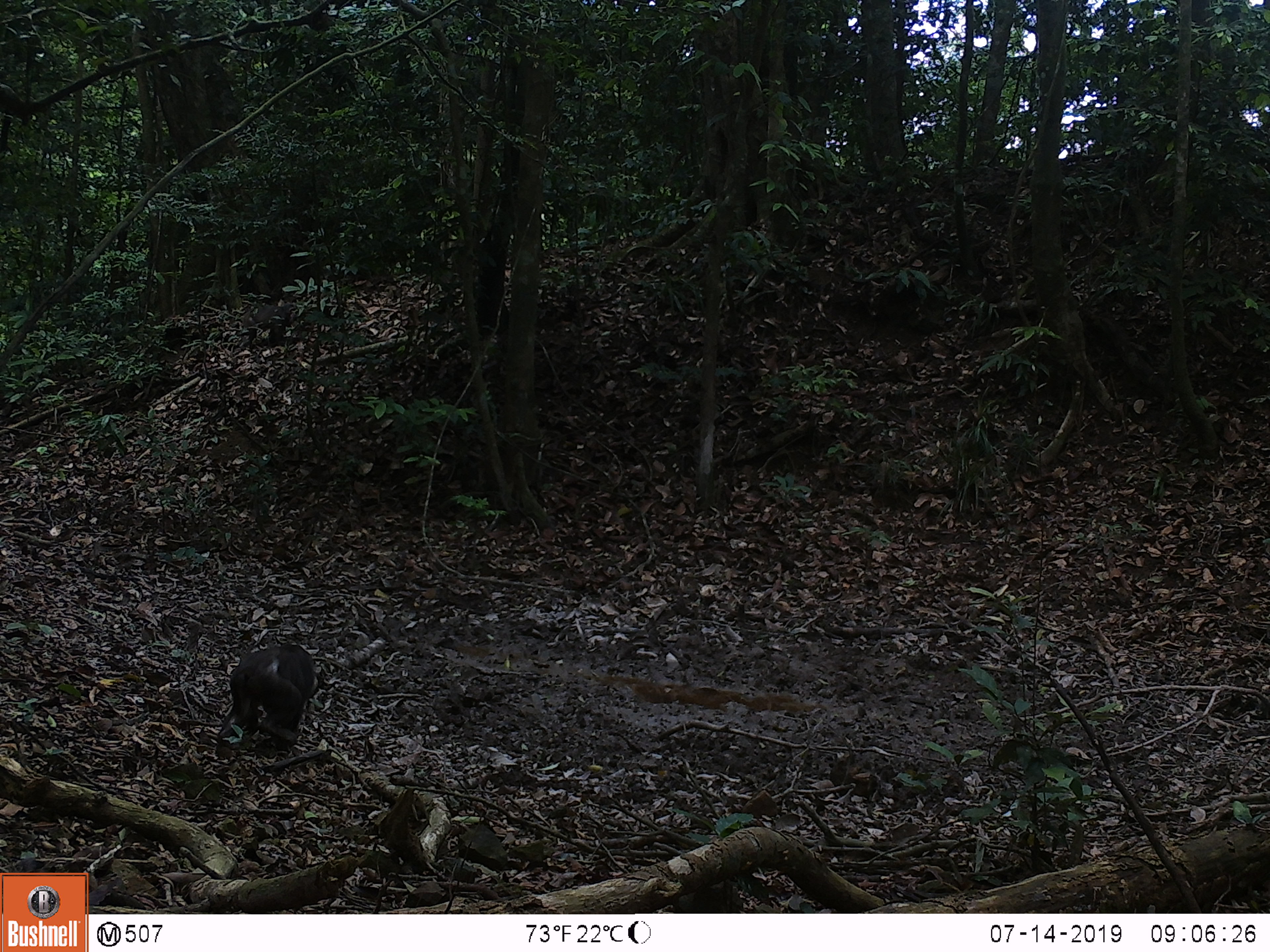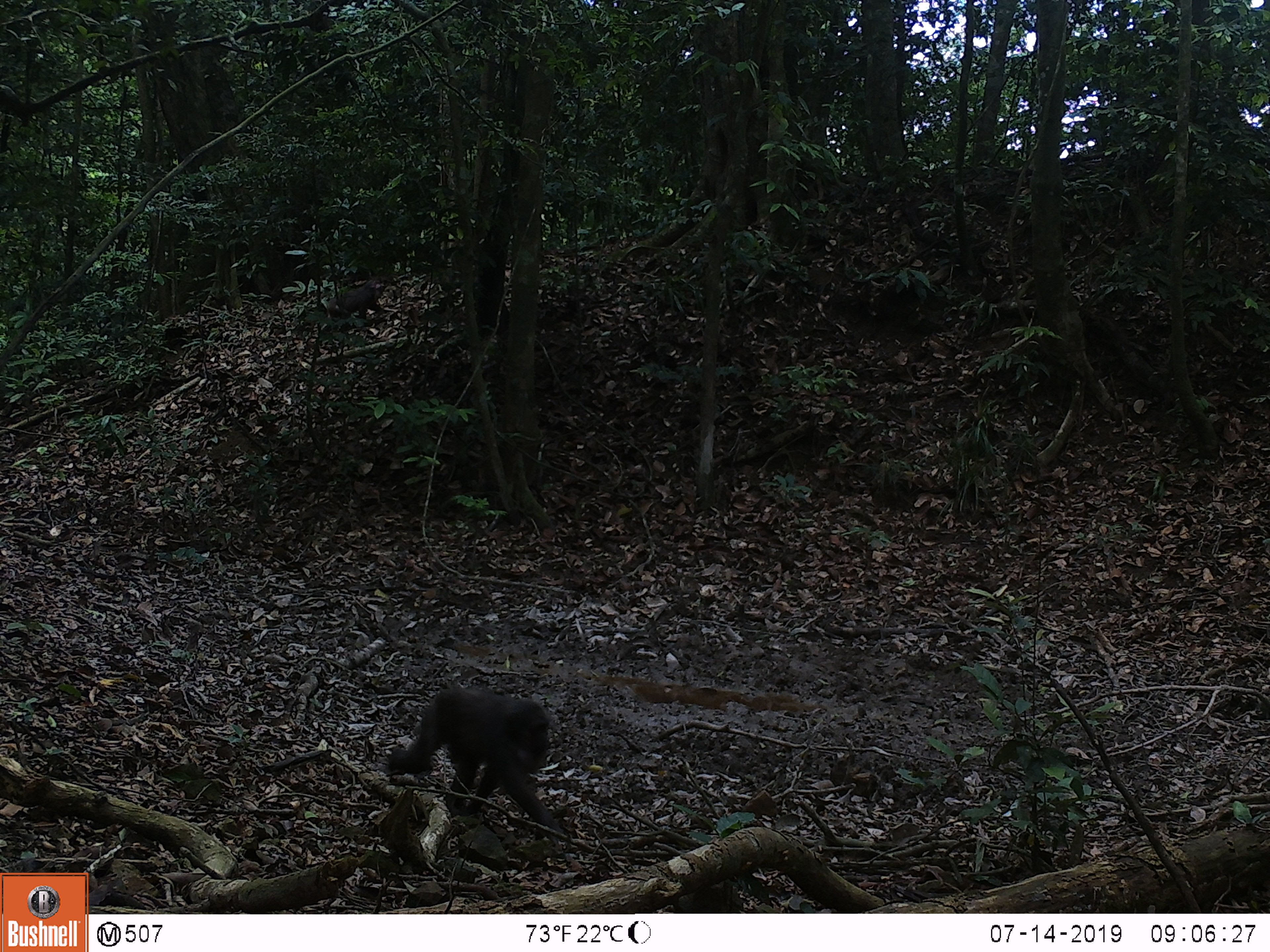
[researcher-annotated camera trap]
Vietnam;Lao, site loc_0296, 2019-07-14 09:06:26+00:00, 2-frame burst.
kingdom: Animalia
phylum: Chordata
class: Mammalia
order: Primates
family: Cercopithecidae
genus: Macaca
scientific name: Macaca arctoides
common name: stump-tailed macaque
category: stump tailed macaque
Stump tailed macaque (stump-tailed macaque) (Macaca arctoides). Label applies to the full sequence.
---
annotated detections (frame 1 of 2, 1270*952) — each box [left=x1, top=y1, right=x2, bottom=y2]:
stump tailed macaque: [left=218, top=643, right=326, bottom=750]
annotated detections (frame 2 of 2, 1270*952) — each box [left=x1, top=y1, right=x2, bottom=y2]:
stump tailed macaque: [left=387, top=686, right=566, bottom=847]; [left=327, top=275, right=388, bottom=320]